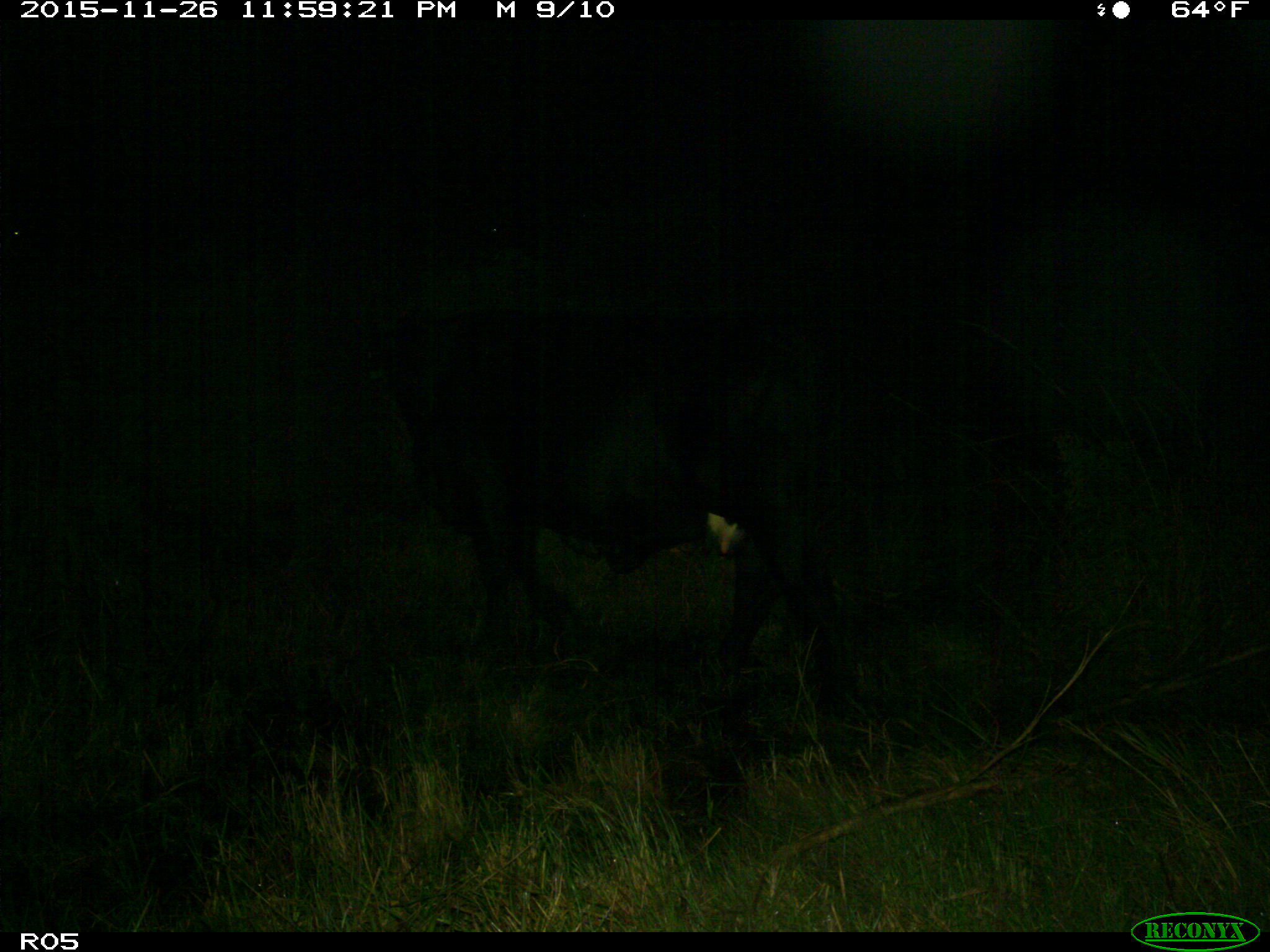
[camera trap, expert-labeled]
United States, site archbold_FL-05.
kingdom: Animalia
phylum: Chordata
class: Mammalia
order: Artiodactyla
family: Bovidae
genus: Bos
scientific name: Bos taurus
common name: domestic cow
Bos taurus (domestic cow).